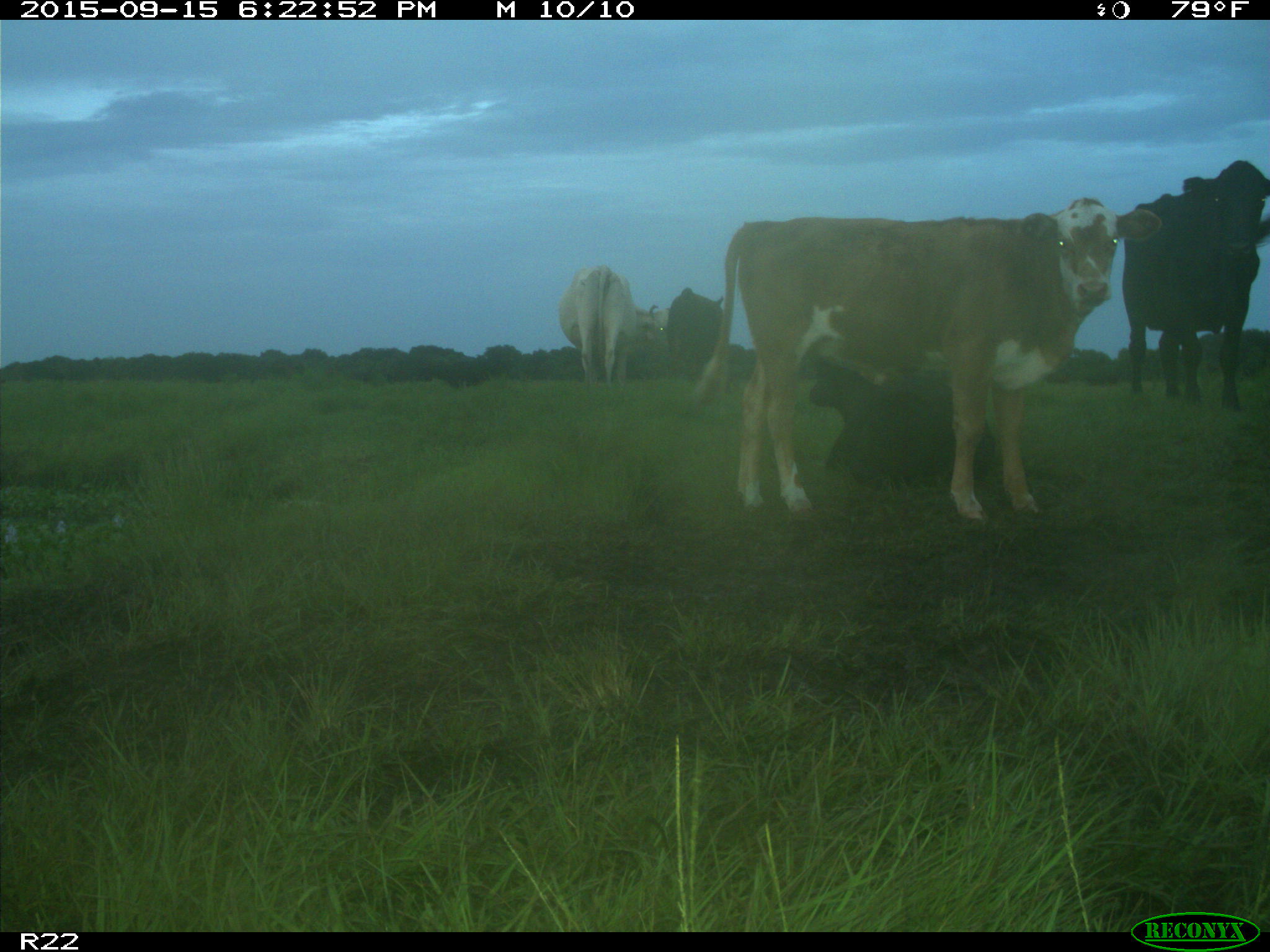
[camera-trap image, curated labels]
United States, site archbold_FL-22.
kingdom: Animalia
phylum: Chordata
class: Mammalia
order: Artiodactyla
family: Bovidae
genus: Bos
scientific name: Bos taurus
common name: domestic cow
Bos taurus (domestic cow).